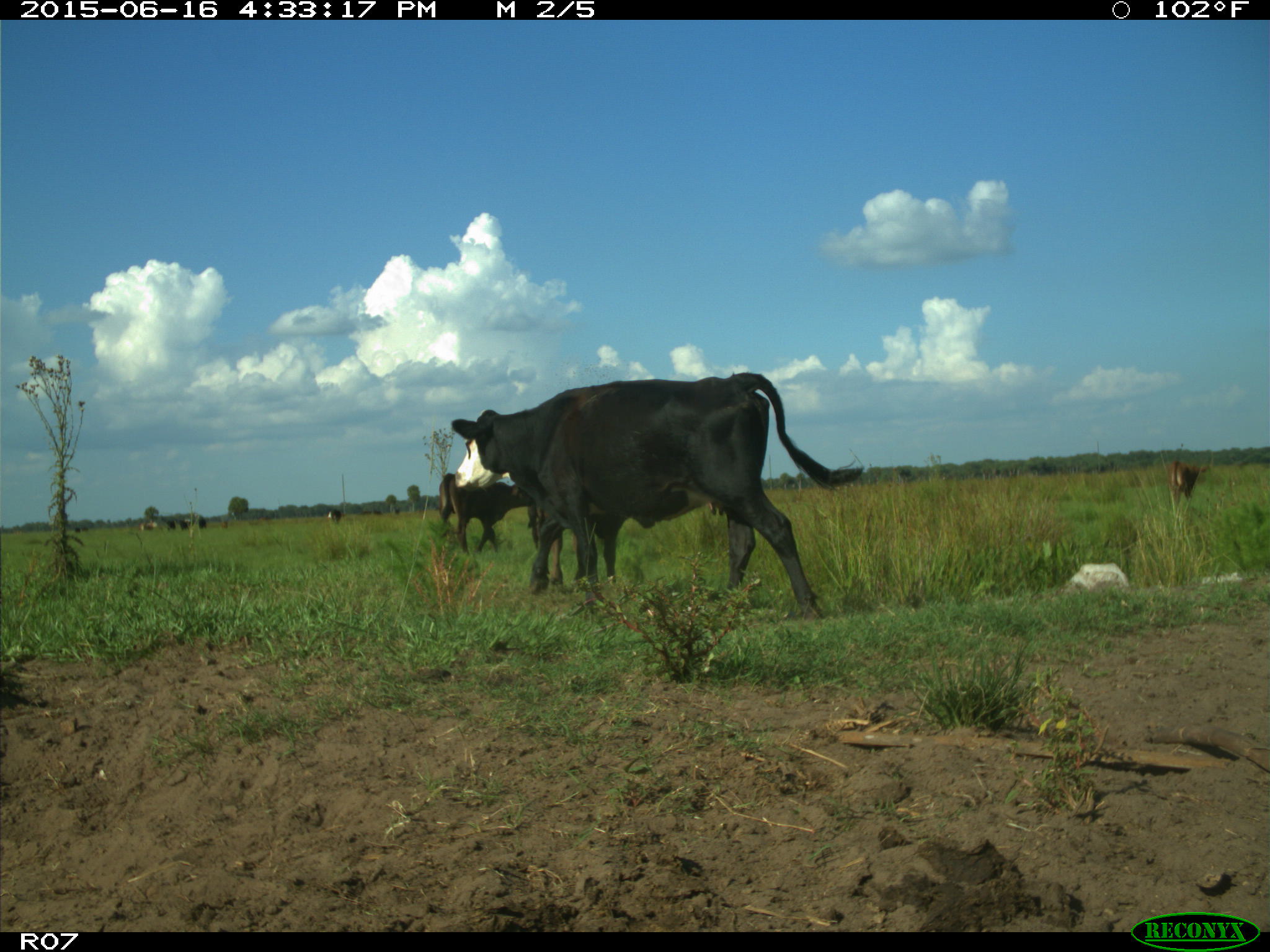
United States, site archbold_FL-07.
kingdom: Animalia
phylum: Chordata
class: Mammalia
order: Artiodactyla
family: Bovidae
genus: Bos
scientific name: Bos taurus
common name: domestic cow